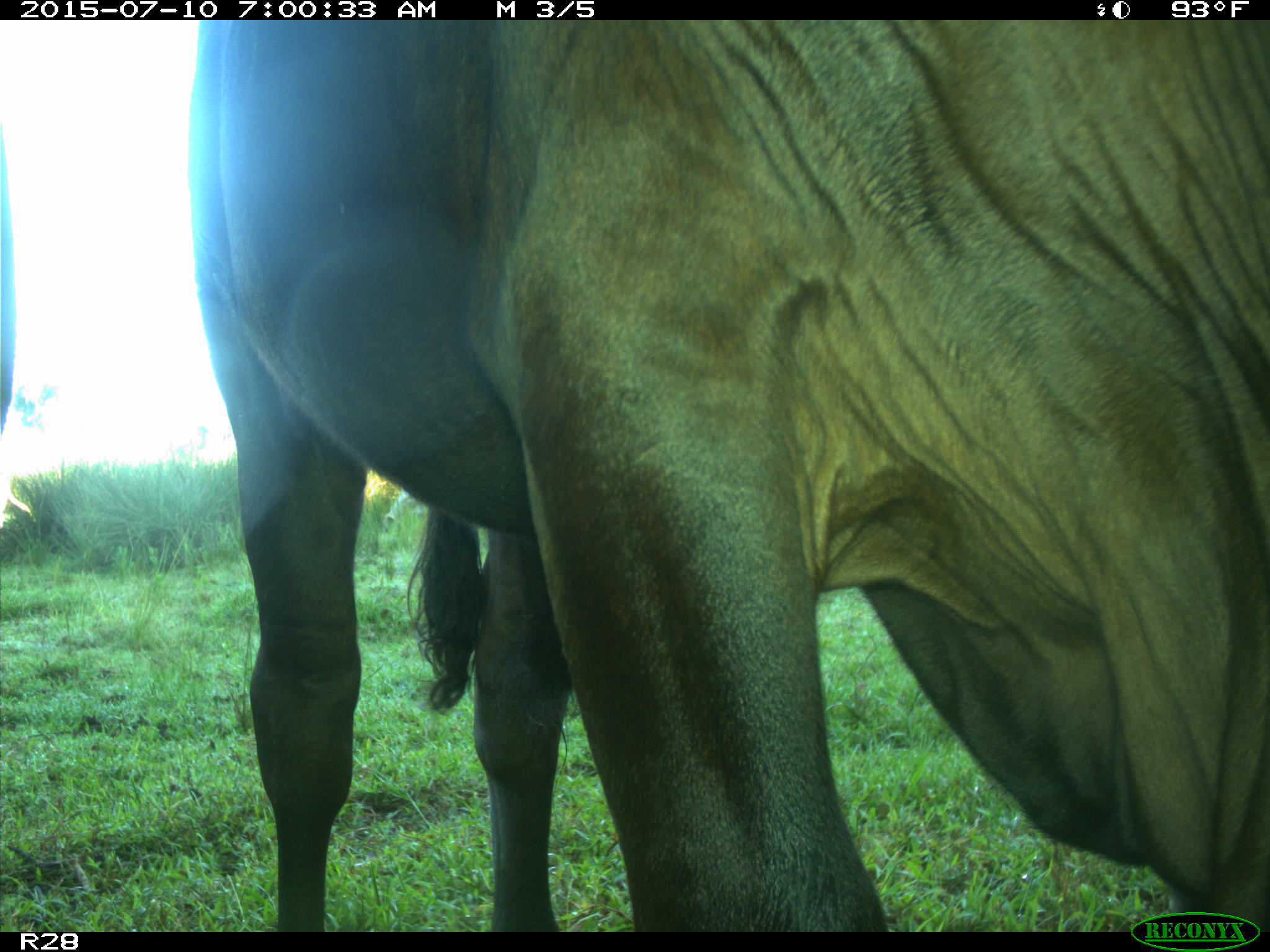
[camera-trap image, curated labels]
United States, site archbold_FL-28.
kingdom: Animalia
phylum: Chordata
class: Mammalia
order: Artiodactyla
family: Bovidae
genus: Bos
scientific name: Bos taurus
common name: domestic cow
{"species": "Bos taurus (domestic cow)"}